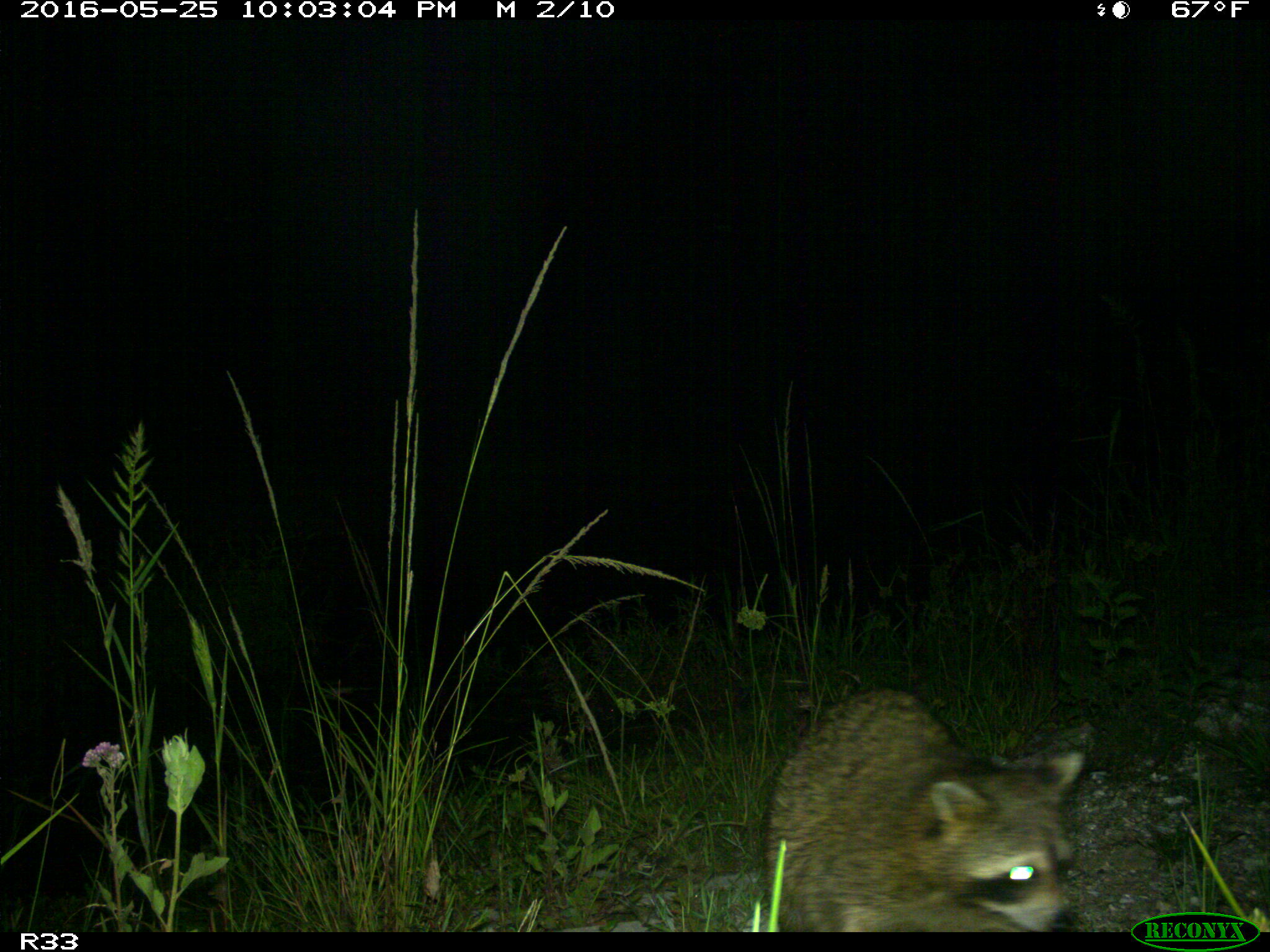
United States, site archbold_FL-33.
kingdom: Animalia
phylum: Chordata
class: Mammalia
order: Carnivora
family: Procyonidae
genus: Procyon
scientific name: Procyon lotor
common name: common raccoon